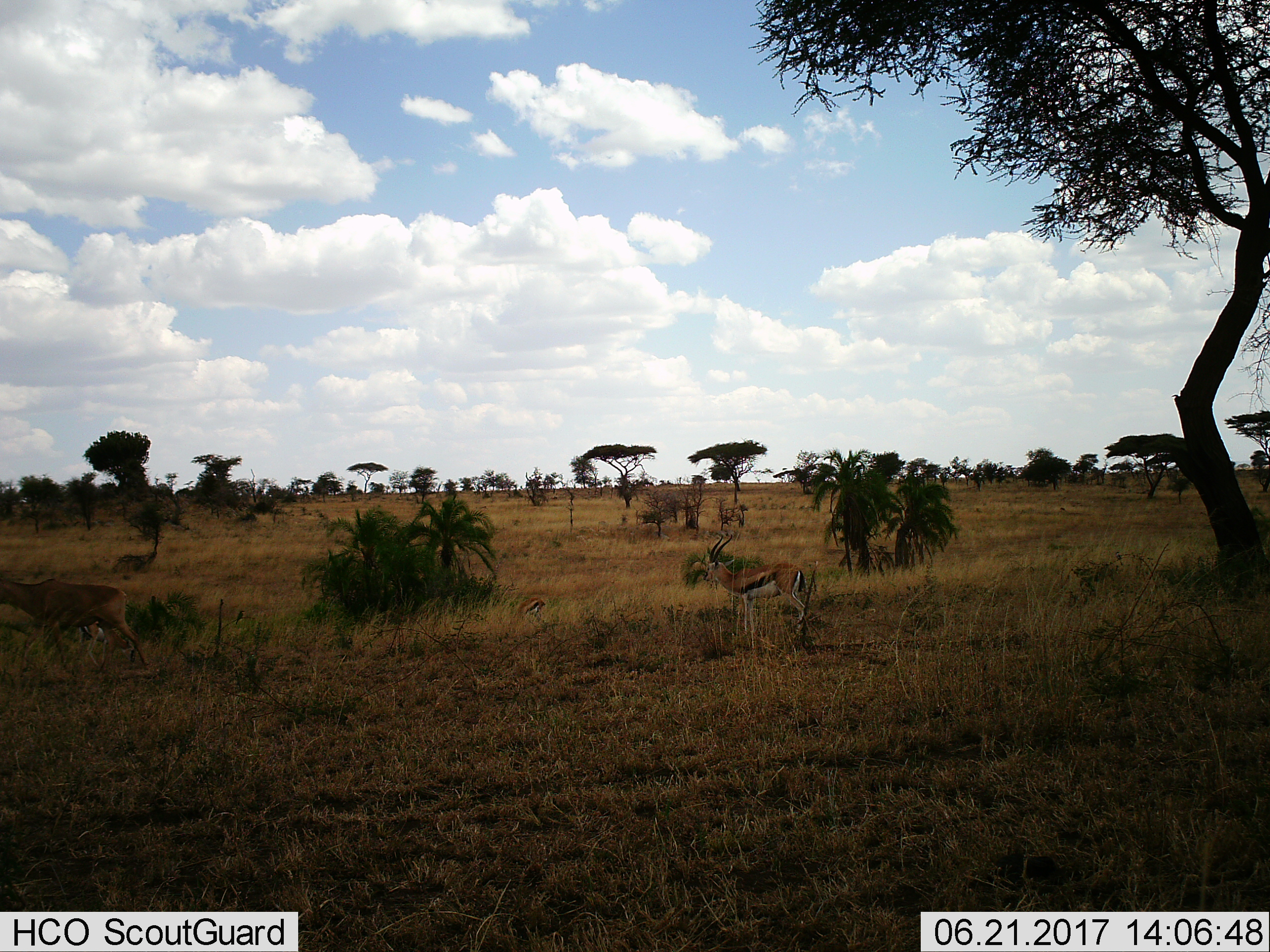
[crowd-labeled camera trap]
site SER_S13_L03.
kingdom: Animalia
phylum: Chordata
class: Mammalia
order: Artiodactyla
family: Bovidae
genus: Eudorcas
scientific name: Eudorcas thomsonii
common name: thomson's gazelle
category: gazellethomsons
Gazellethomsons (thomson's gazelle) (Eudorcas thomsonii), count 3. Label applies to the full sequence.